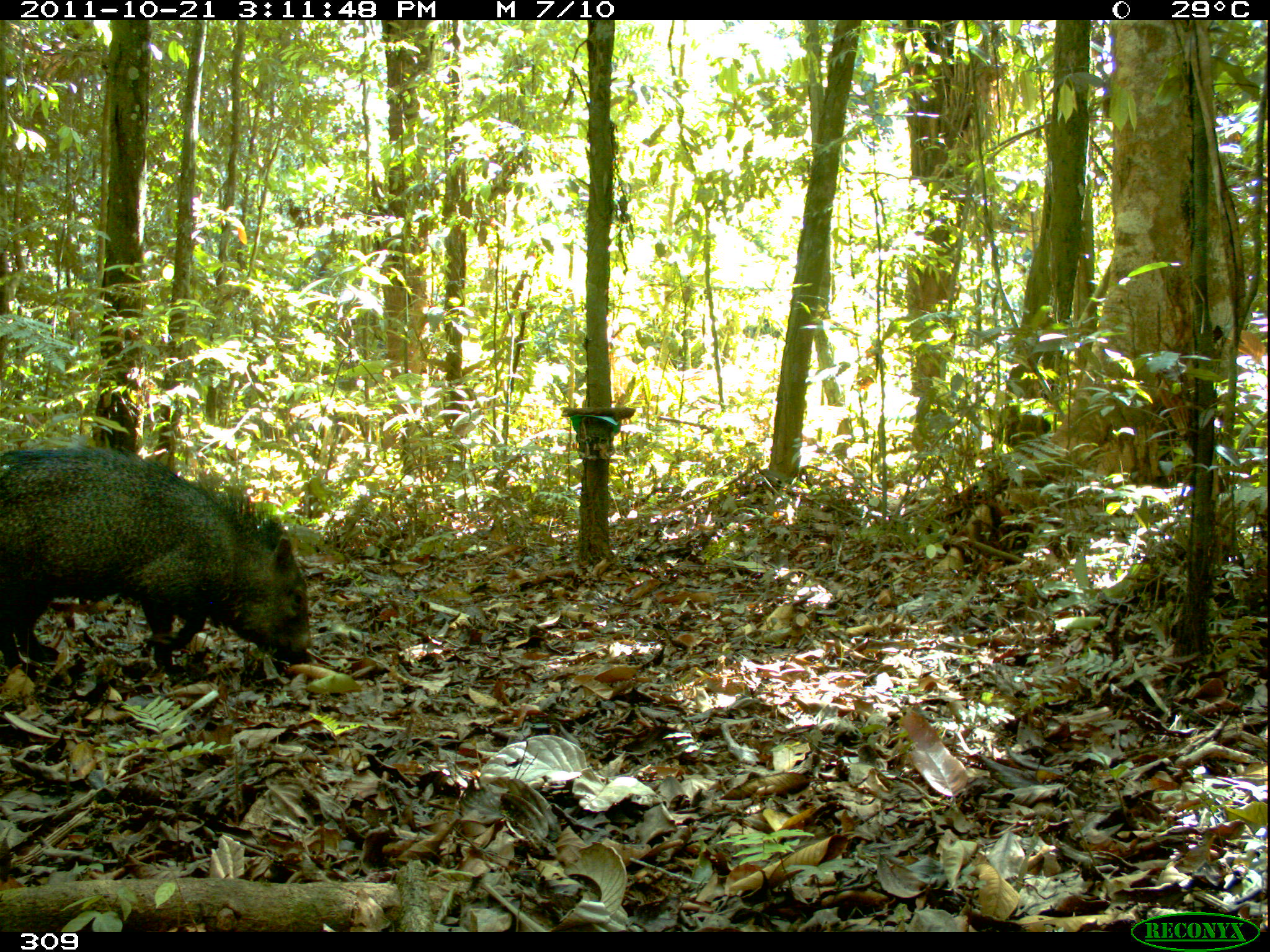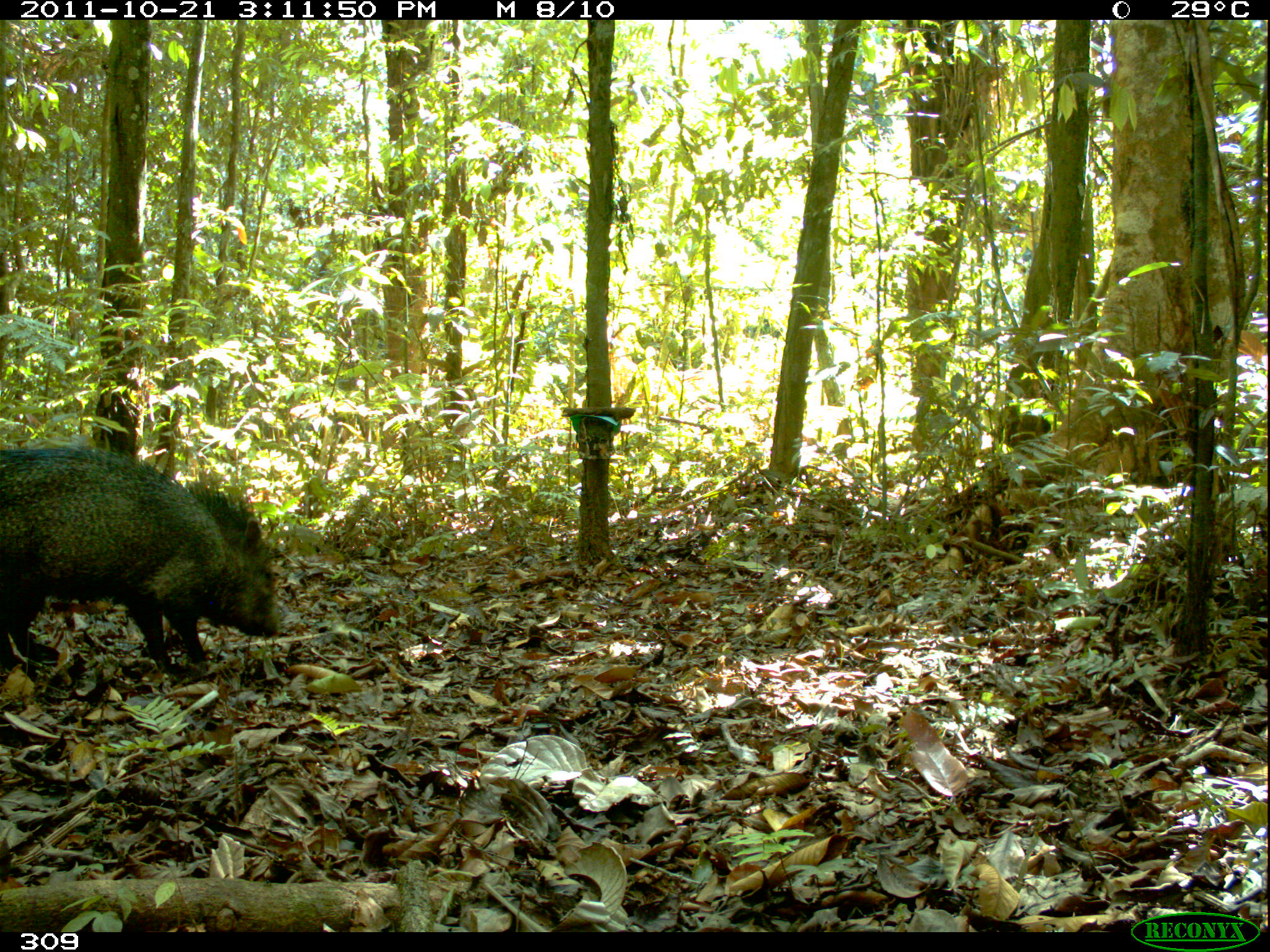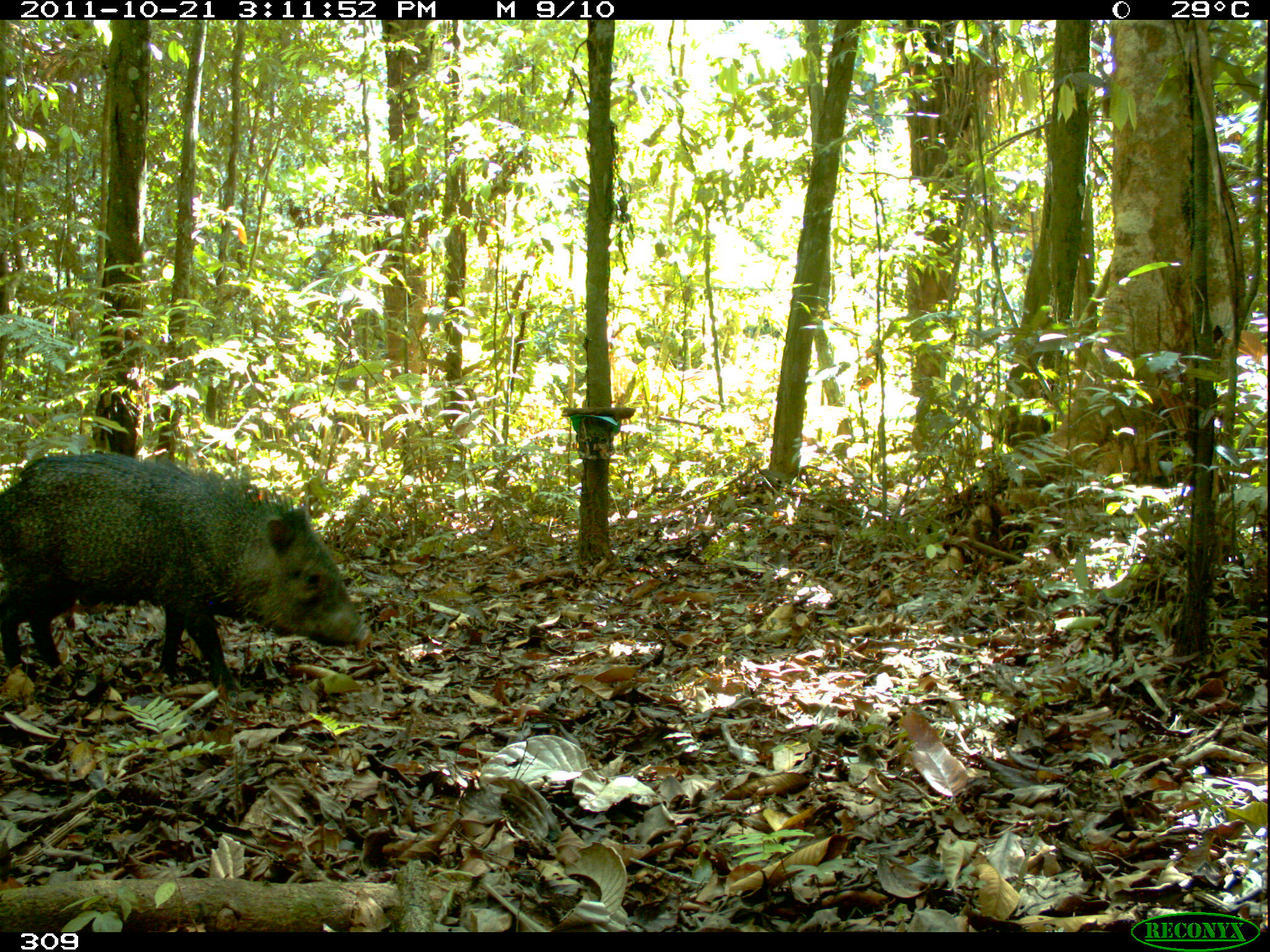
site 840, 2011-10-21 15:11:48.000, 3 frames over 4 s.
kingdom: Animalia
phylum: Chordata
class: Mammalia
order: Artiodactyla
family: Tayassuidae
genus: Pecari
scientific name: Pecari tajacu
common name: collared peccary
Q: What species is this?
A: Pecari tajacu (collared peccary).